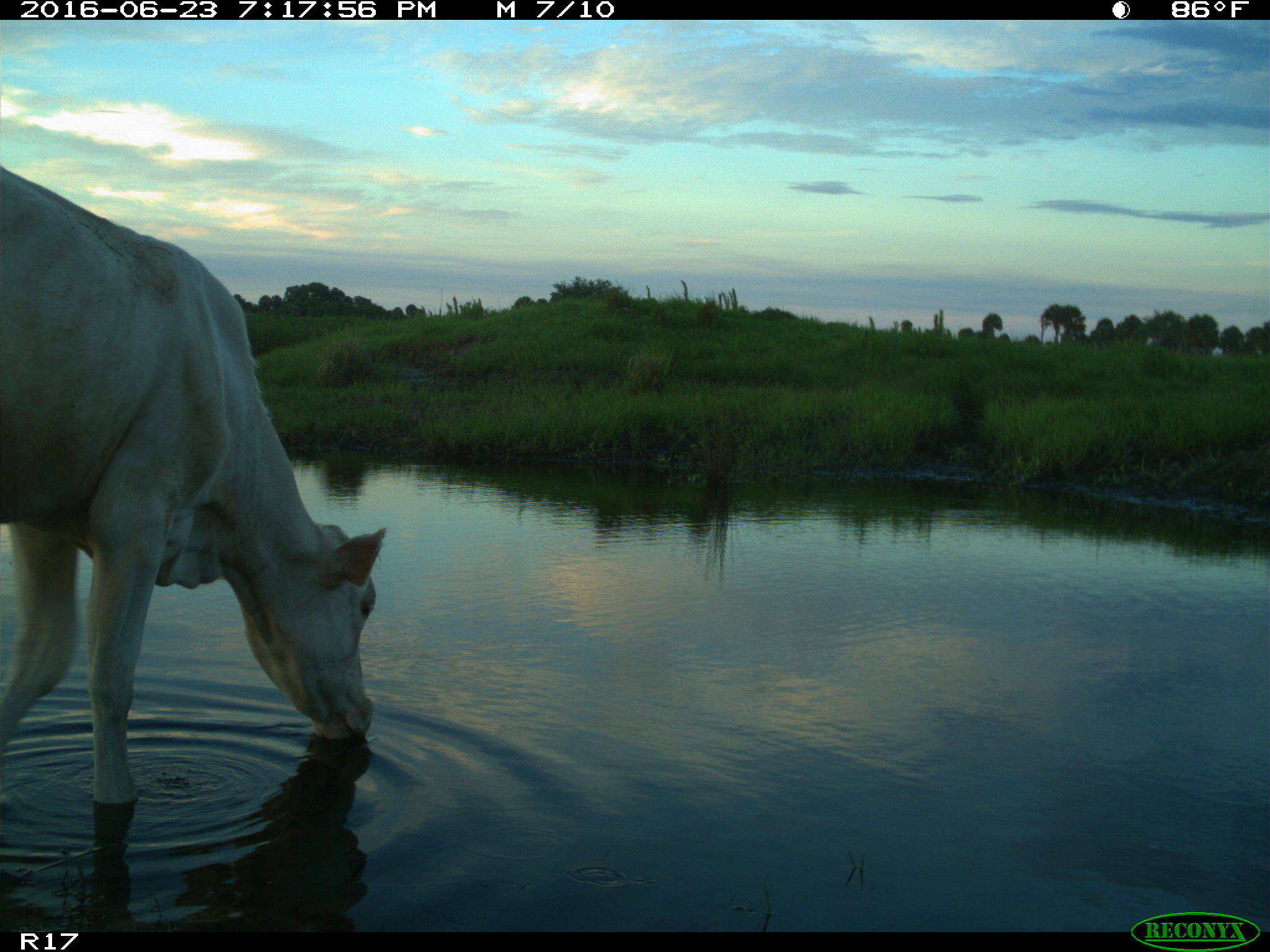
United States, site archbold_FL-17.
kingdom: Animalia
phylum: Chordata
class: Mammalia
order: Artiodactyla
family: Bovidae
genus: Bos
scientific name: Bos taurus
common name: domestic cow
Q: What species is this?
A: Bos taurus (domestic cow).